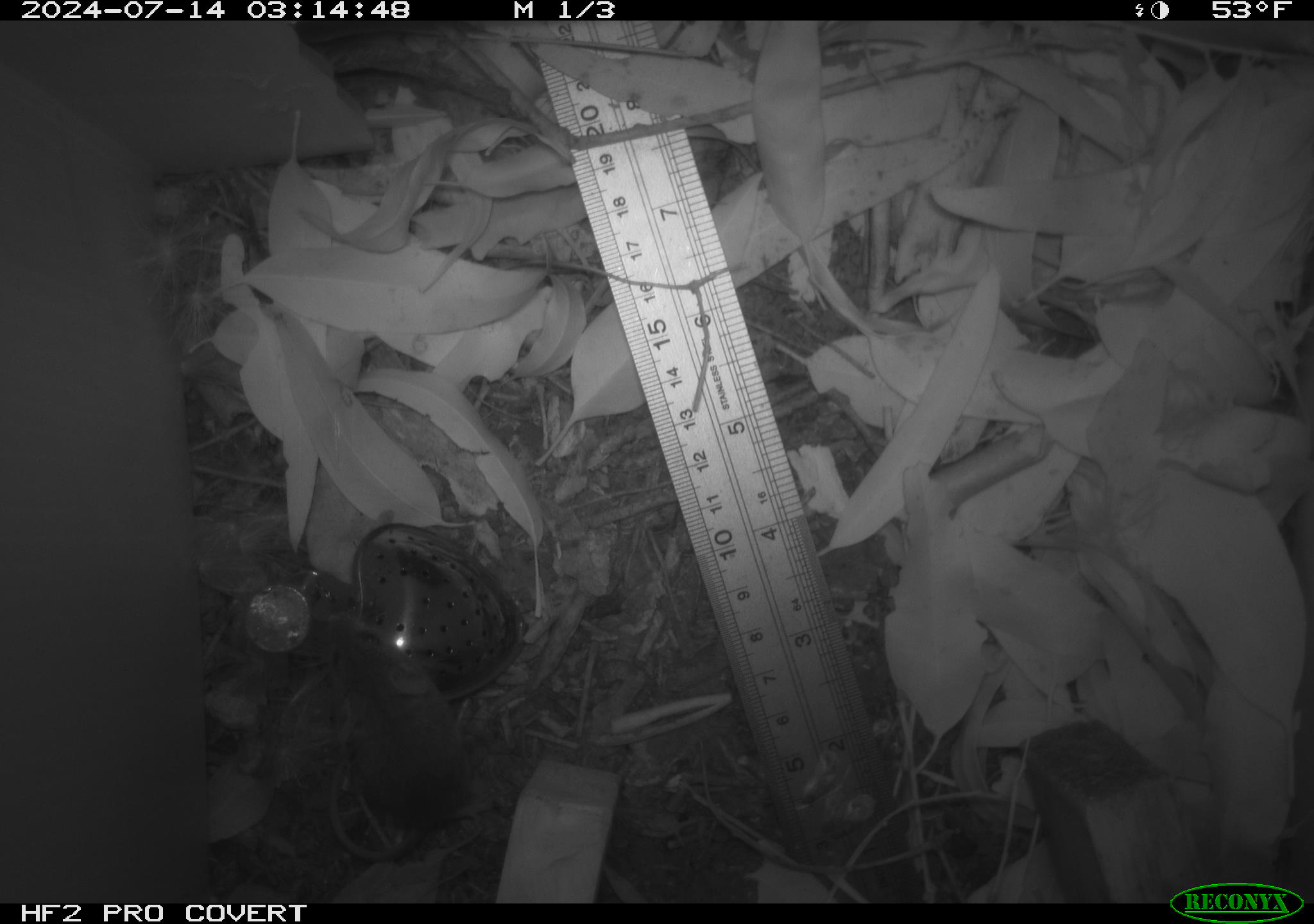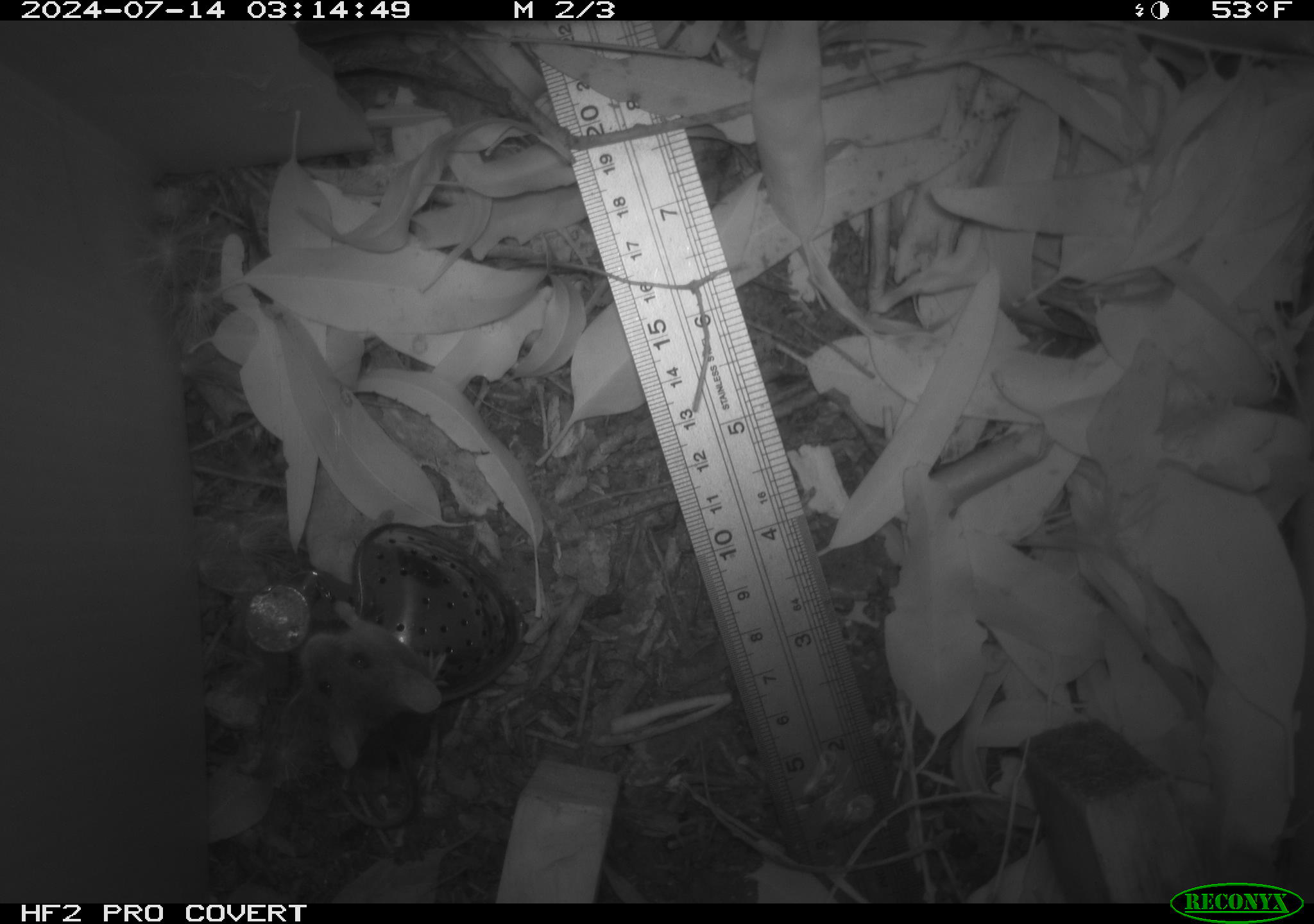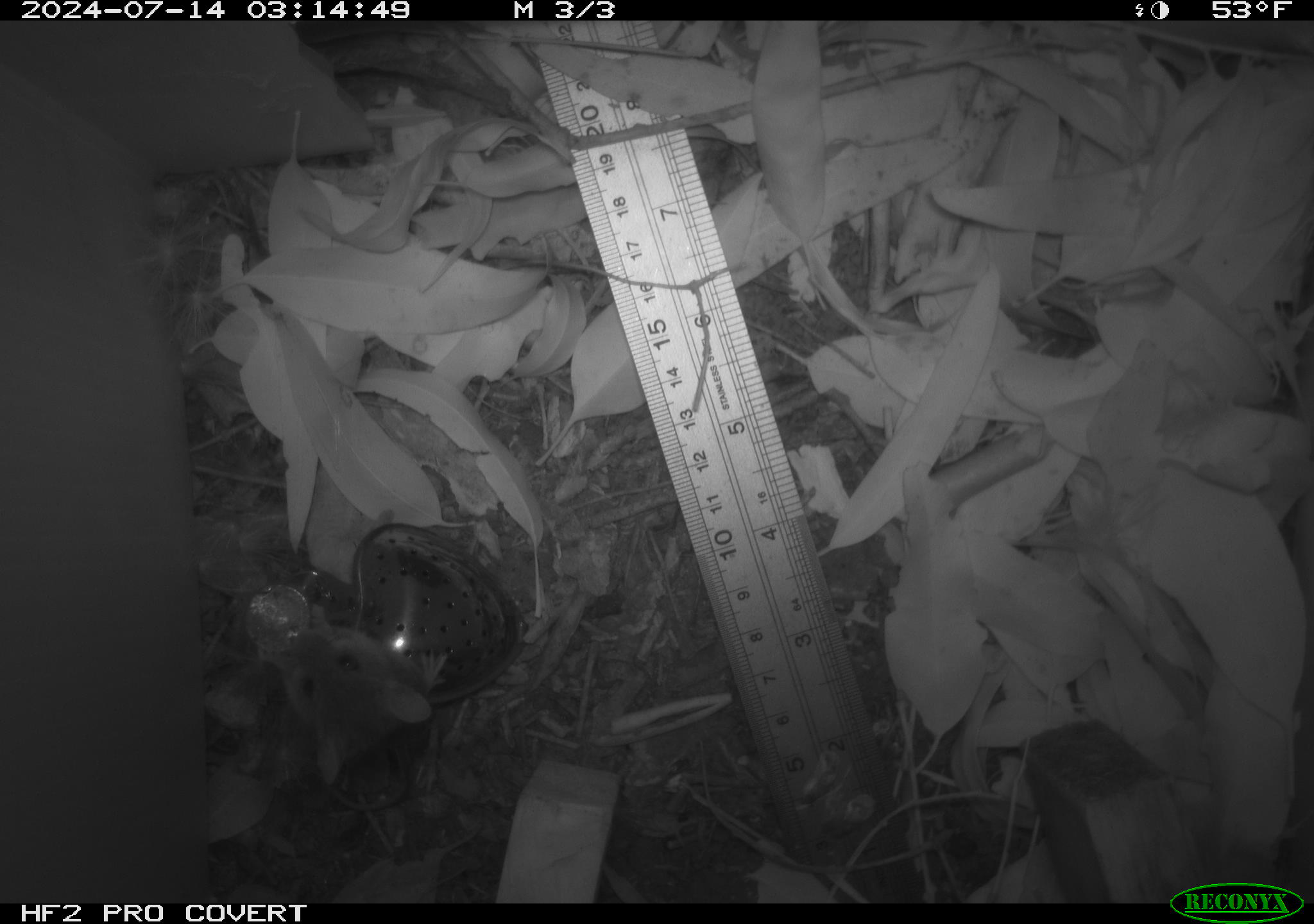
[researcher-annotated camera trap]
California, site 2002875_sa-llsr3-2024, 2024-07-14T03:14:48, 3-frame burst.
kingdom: Animalia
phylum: Chordata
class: Mammalia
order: Rodentia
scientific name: Rodentia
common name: mouse species